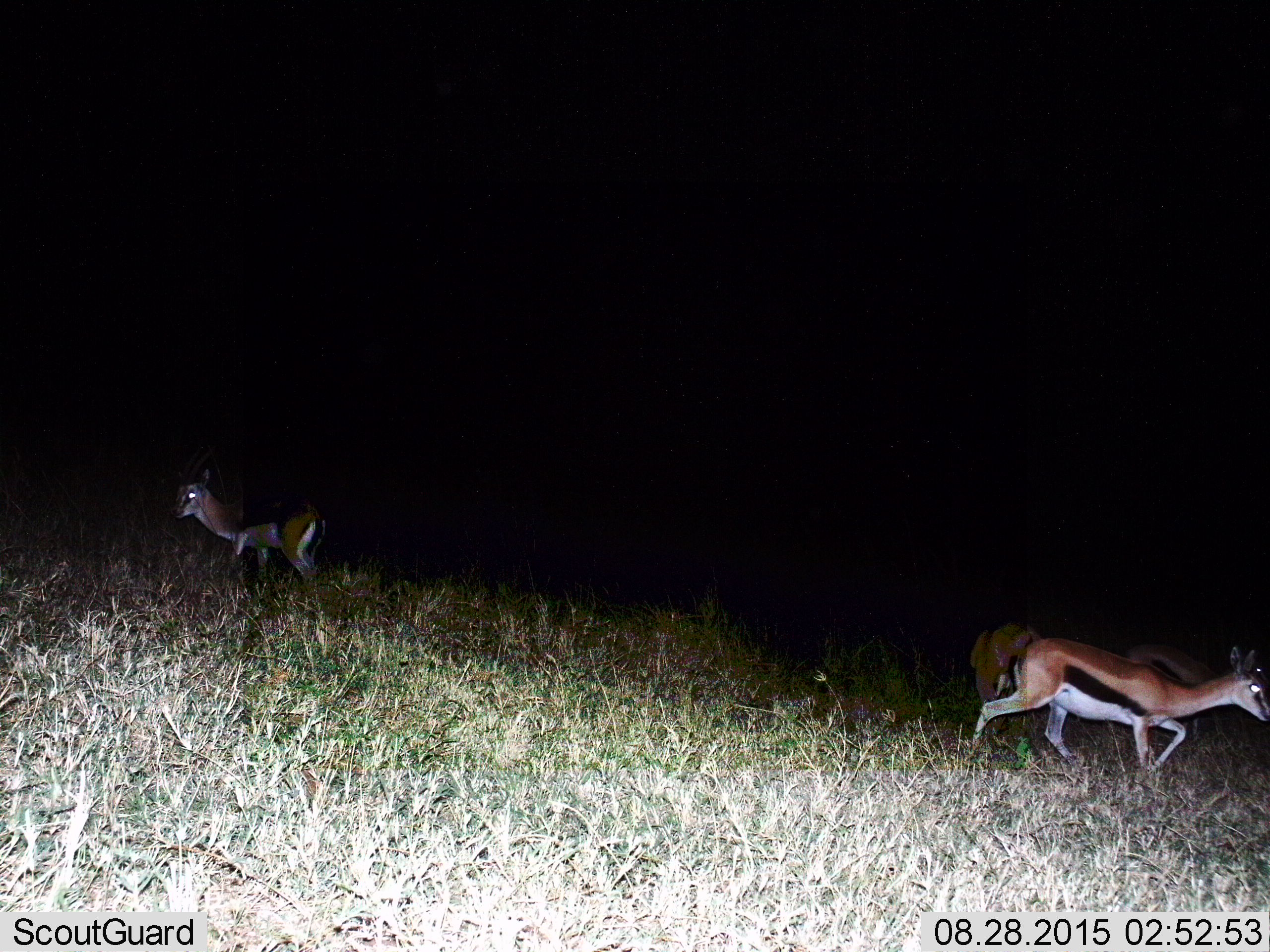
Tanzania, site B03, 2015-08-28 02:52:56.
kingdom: Animalia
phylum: Chordata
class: Mammalia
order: Artiodactyla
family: Bovidae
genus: Eudorcas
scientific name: Eudorcas thomsonii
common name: thomson's gazelle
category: gazellethomsons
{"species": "gazellethomsons (thomson's gazelle) (Eudorcas thomsonii)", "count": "3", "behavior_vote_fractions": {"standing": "33%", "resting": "0%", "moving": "94%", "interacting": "0%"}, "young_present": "11%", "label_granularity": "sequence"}